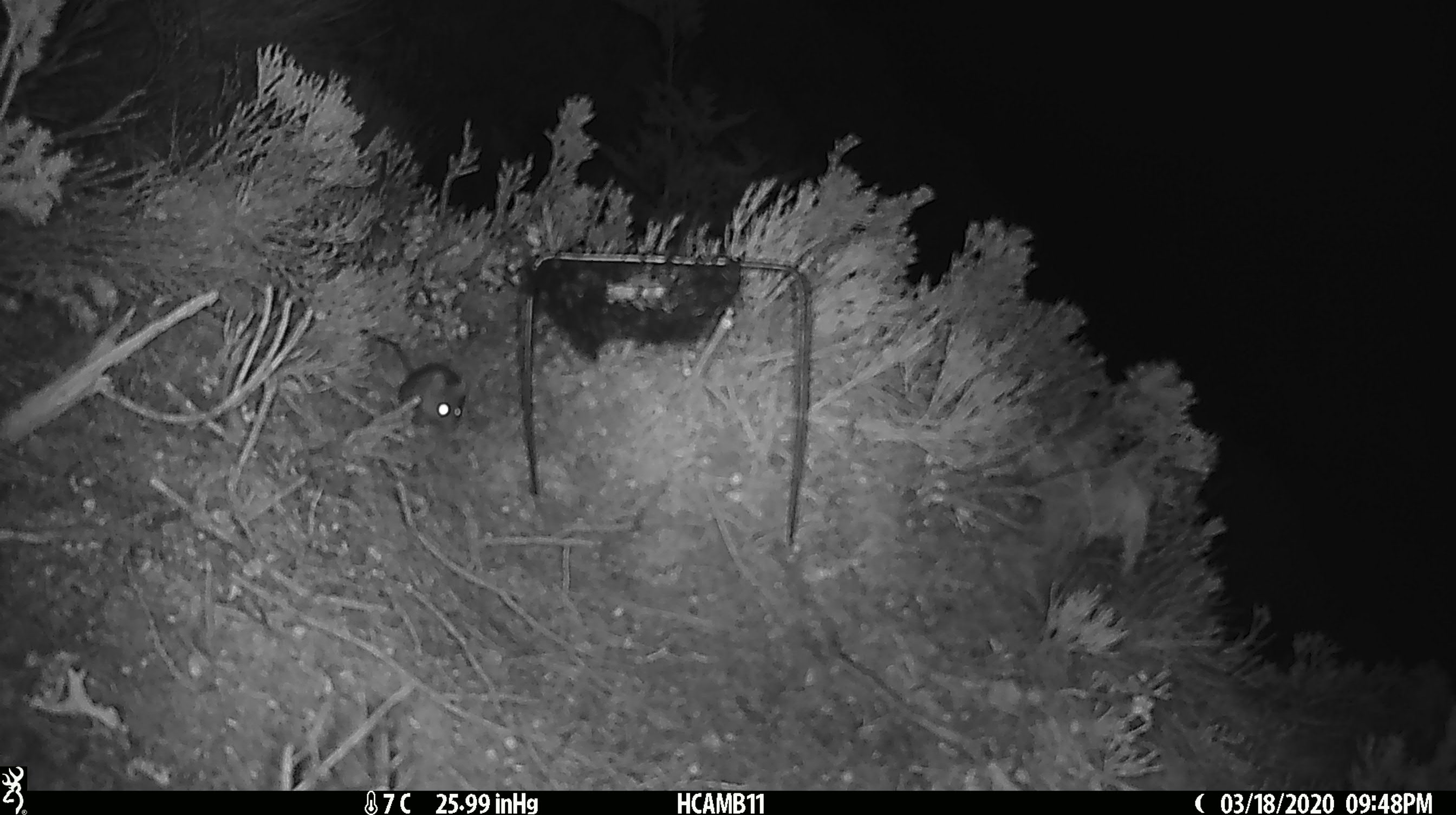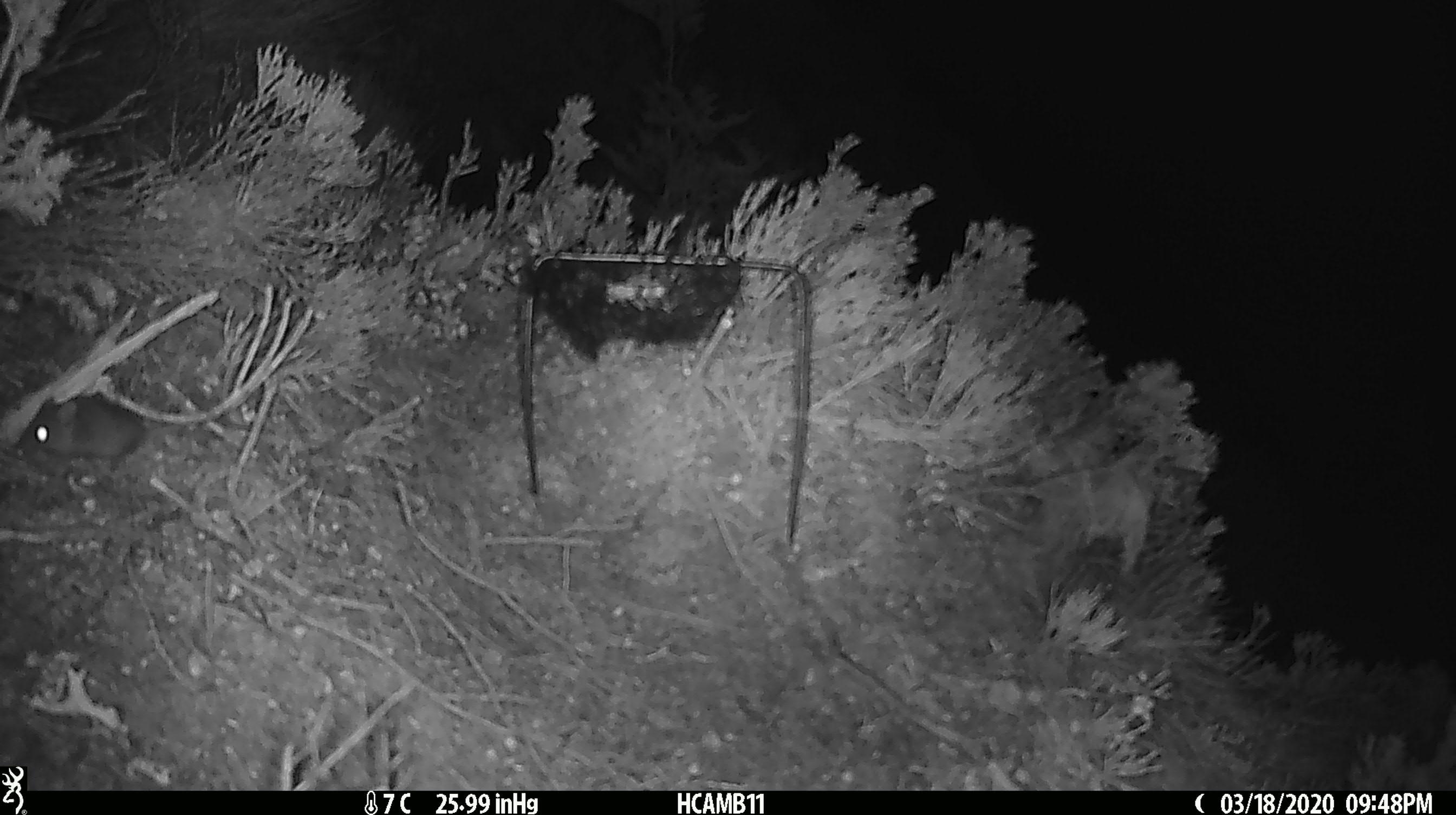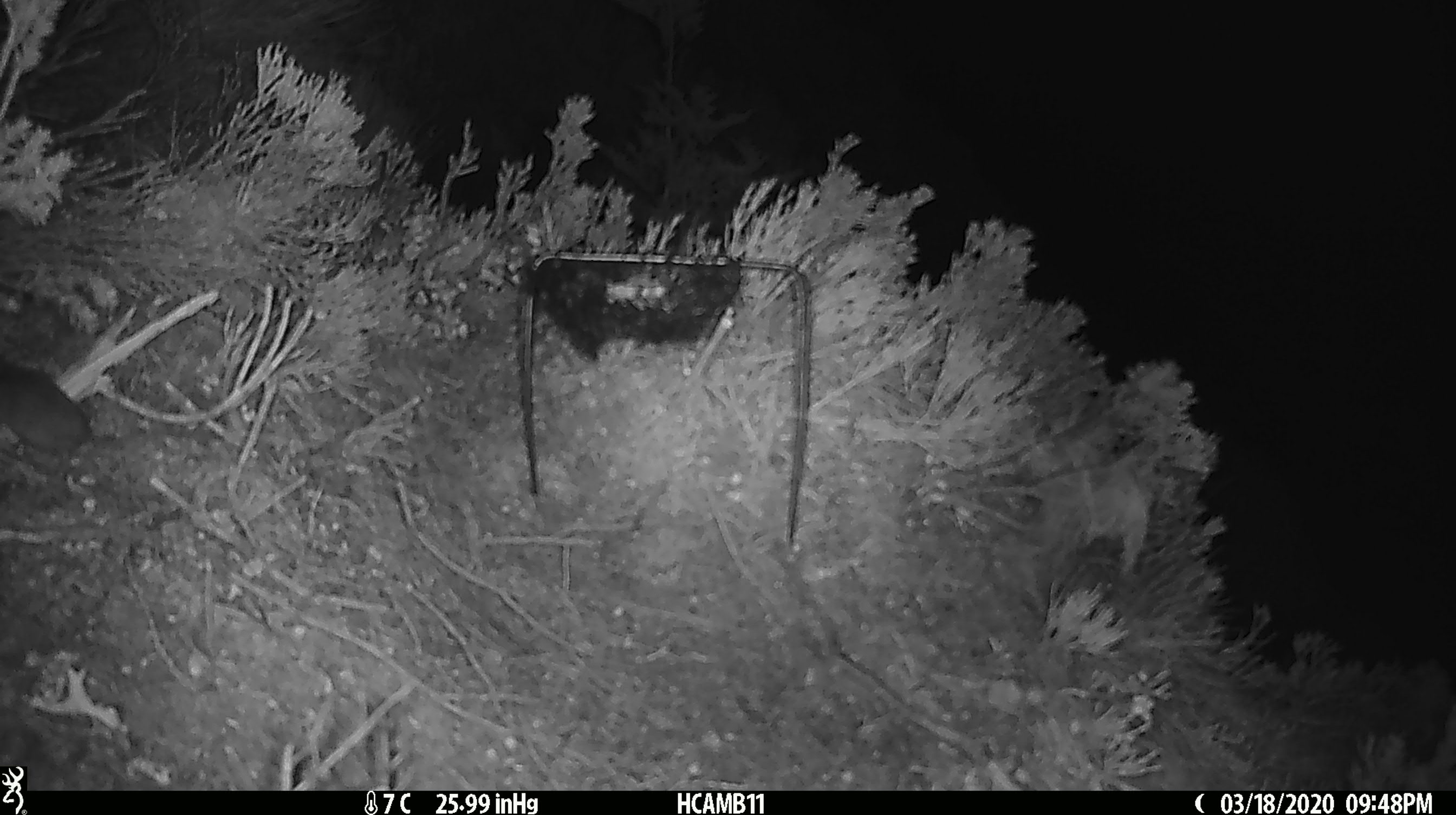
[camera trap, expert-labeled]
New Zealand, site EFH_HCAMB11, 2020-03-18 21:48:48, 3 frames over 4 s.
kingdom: Animalia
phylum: Chordata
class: Mammalia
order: Rodentia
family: Muridae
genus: Mus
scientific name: Mus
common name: mouse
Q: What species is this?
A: Mouse (Mus).